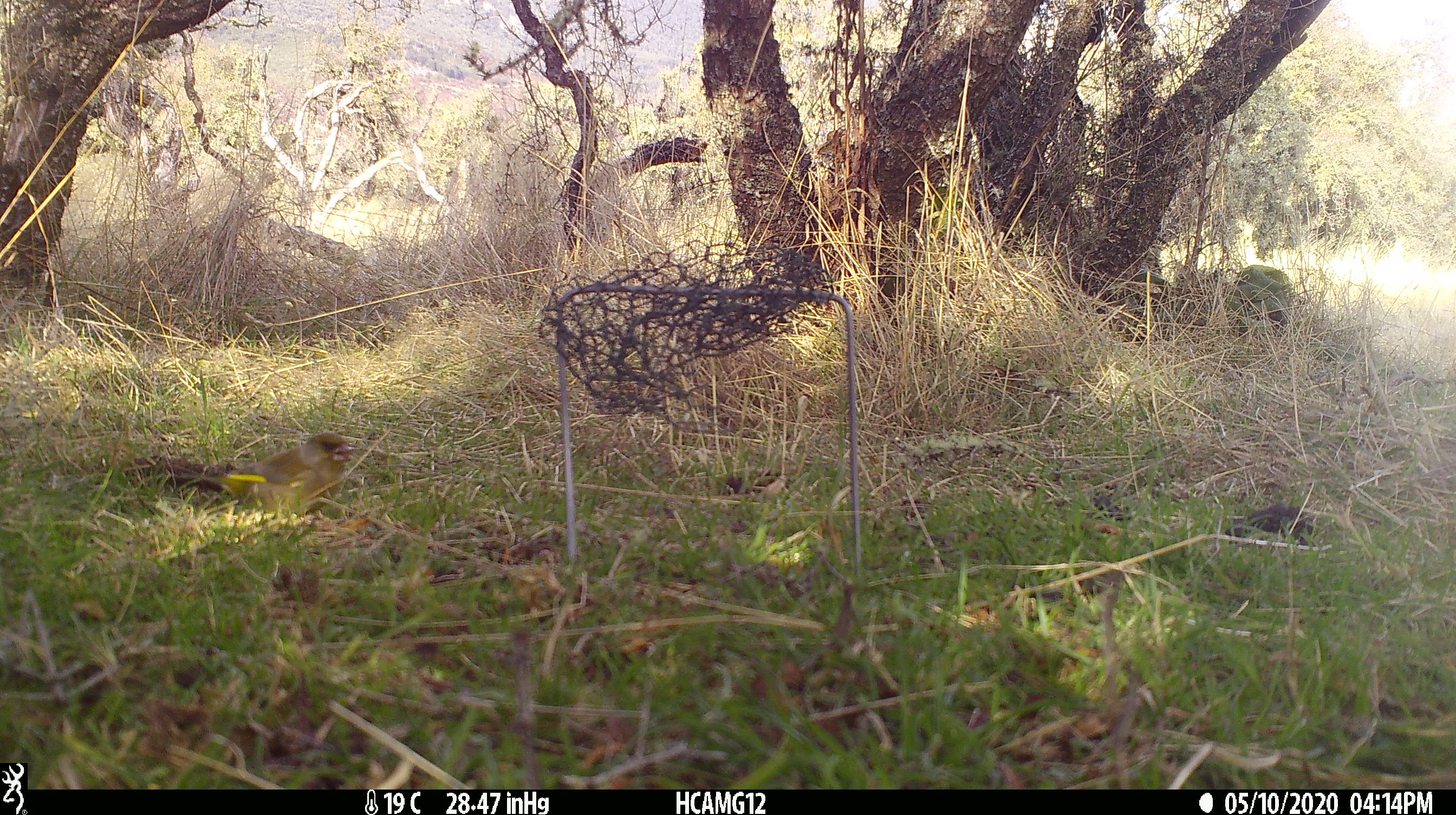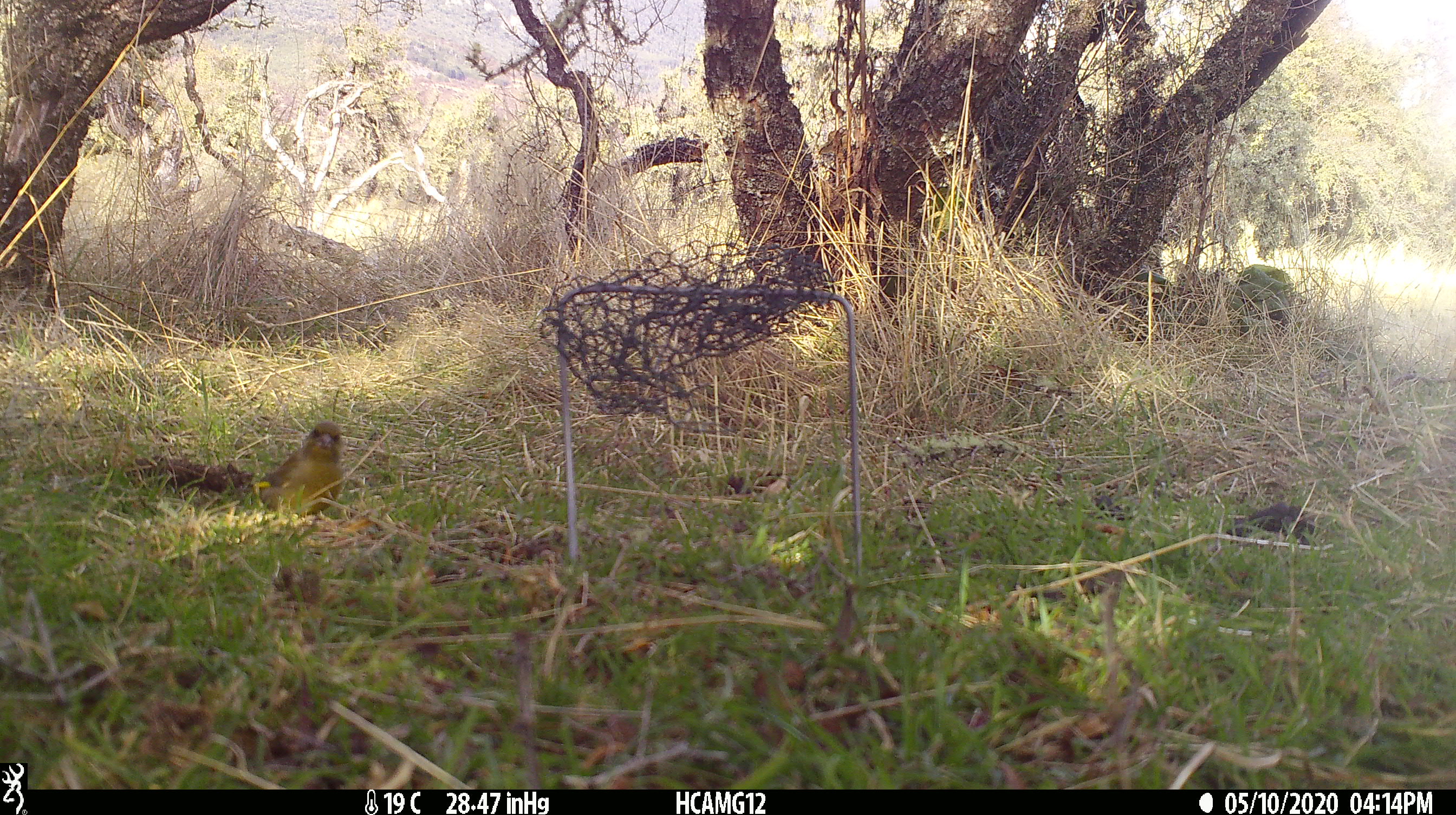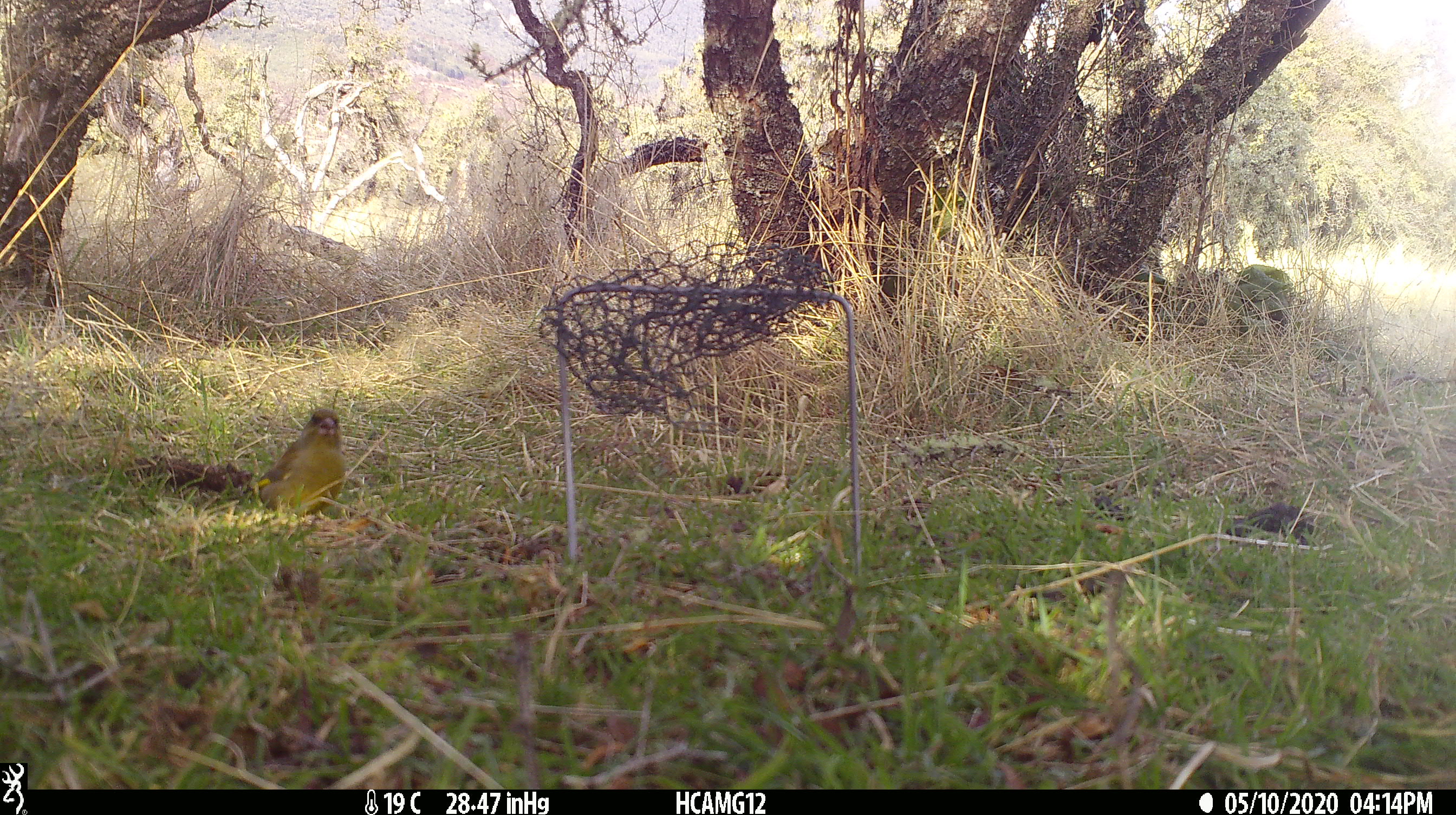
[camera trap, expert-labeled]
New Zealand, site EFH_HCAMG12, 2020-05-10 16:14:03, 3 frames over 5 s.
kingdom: Animalia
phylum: Chordata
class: Aves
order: Passeriformes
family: Fringillidae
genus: Chloris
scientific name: Chloris chloris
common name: greenfinch